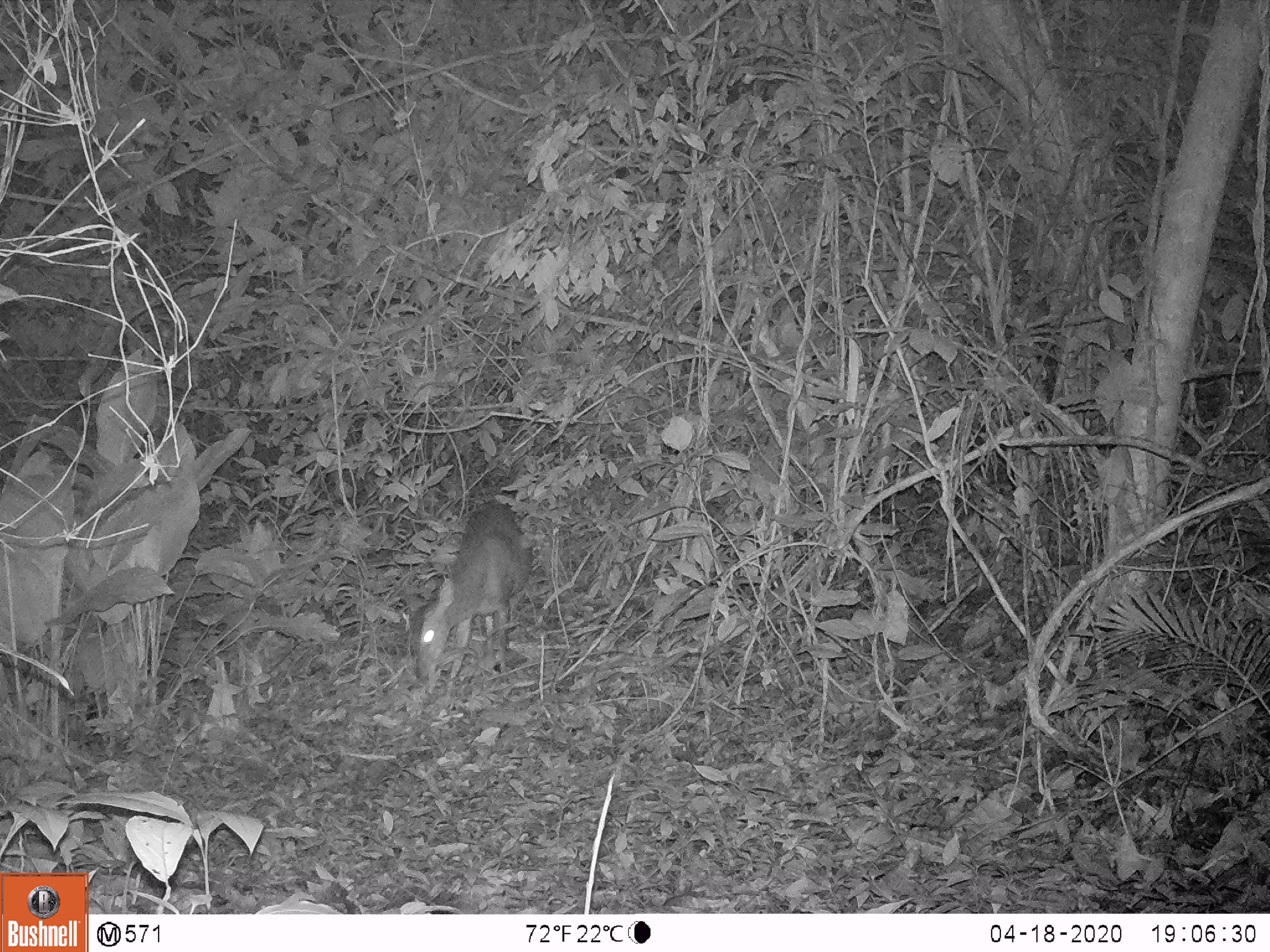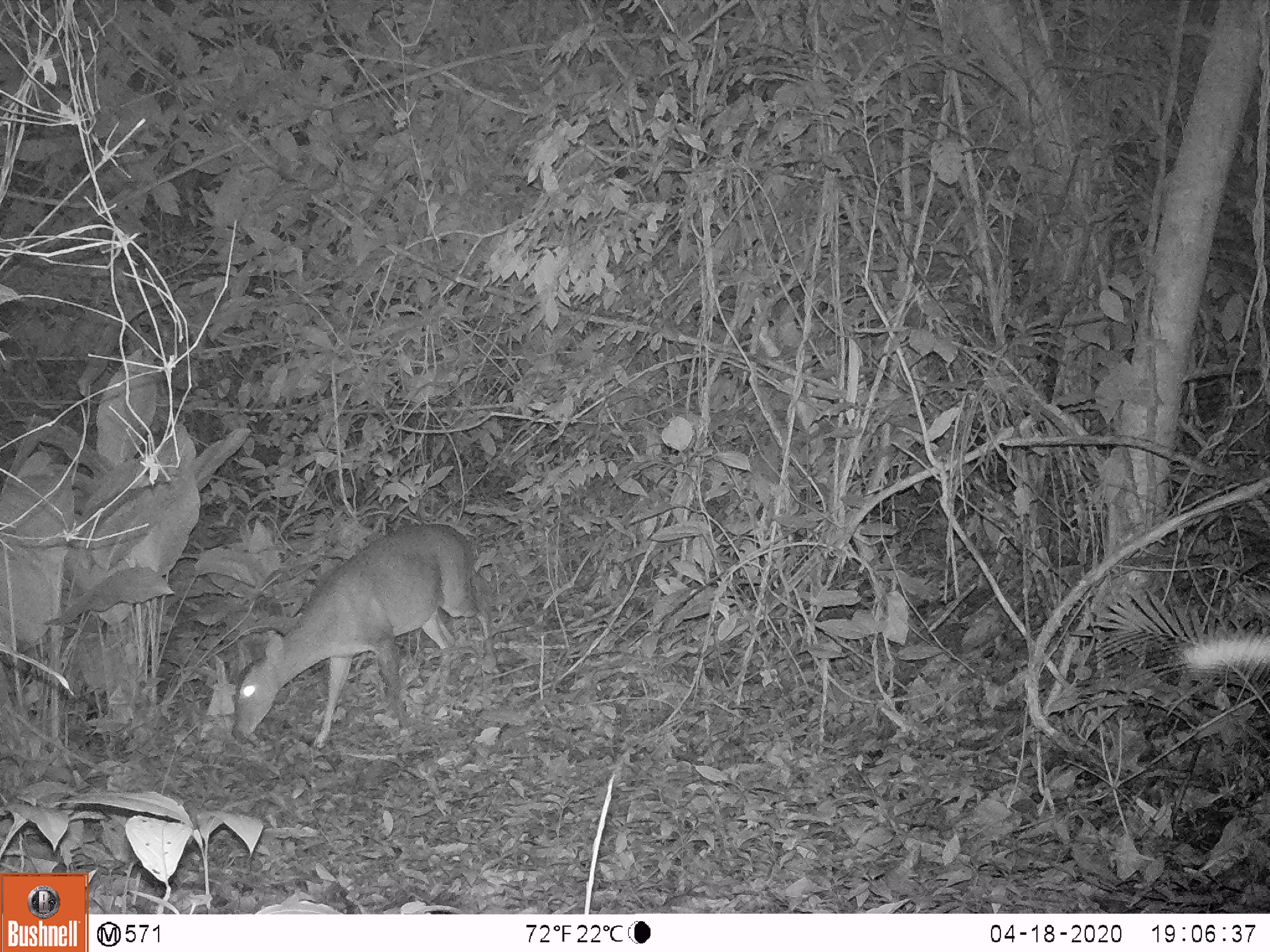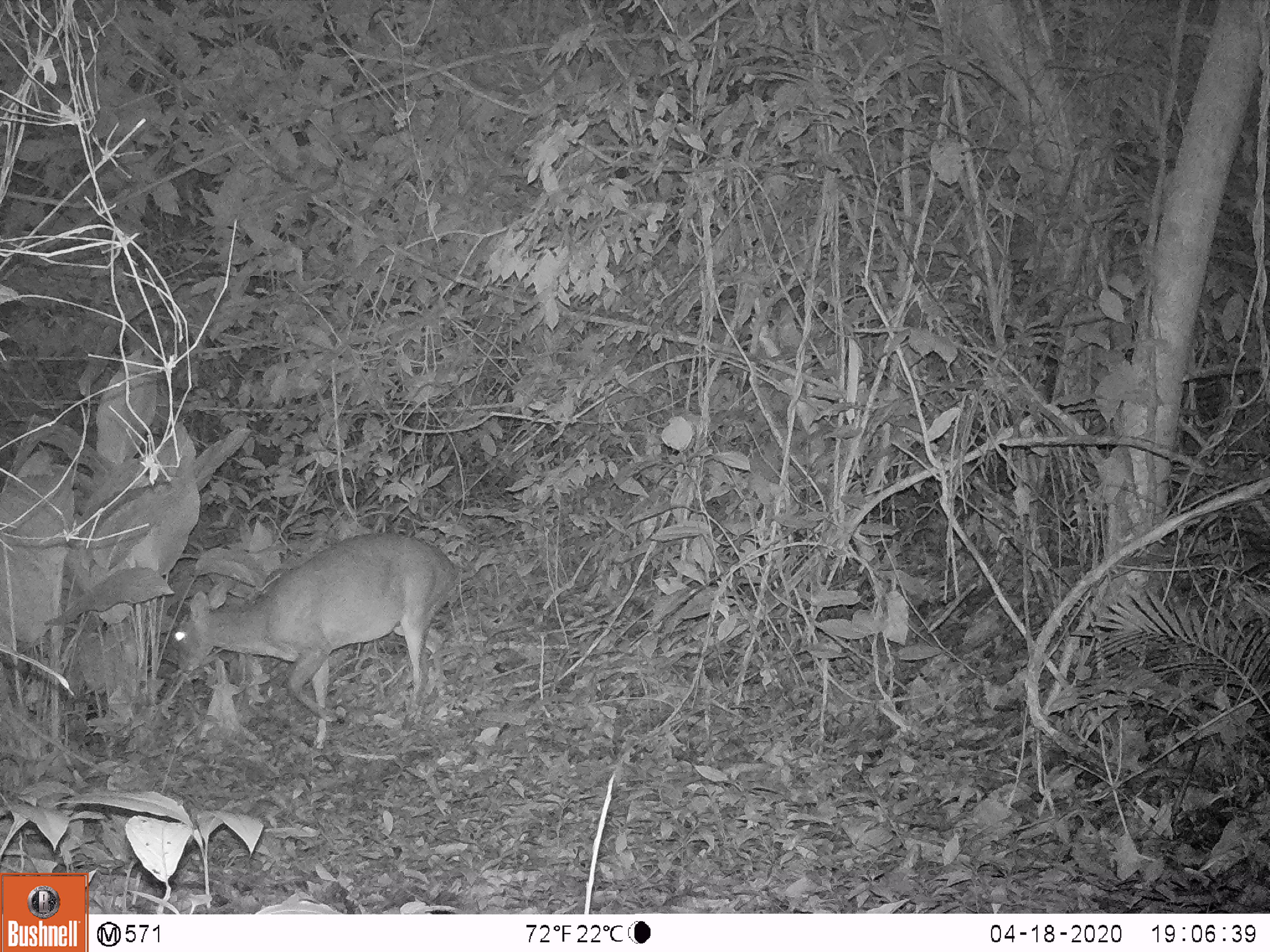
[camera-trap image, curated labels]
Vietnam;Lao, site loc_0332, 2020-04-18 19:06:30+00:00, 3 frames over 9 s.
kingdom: Animalia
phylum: Chordata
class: Mammalia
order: Artiodactyla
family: Cervidae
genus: Muntiacus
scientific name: Muntiacus vuquangensis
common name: large-antlered muntjac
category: large antlered muntjac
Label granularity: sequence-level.